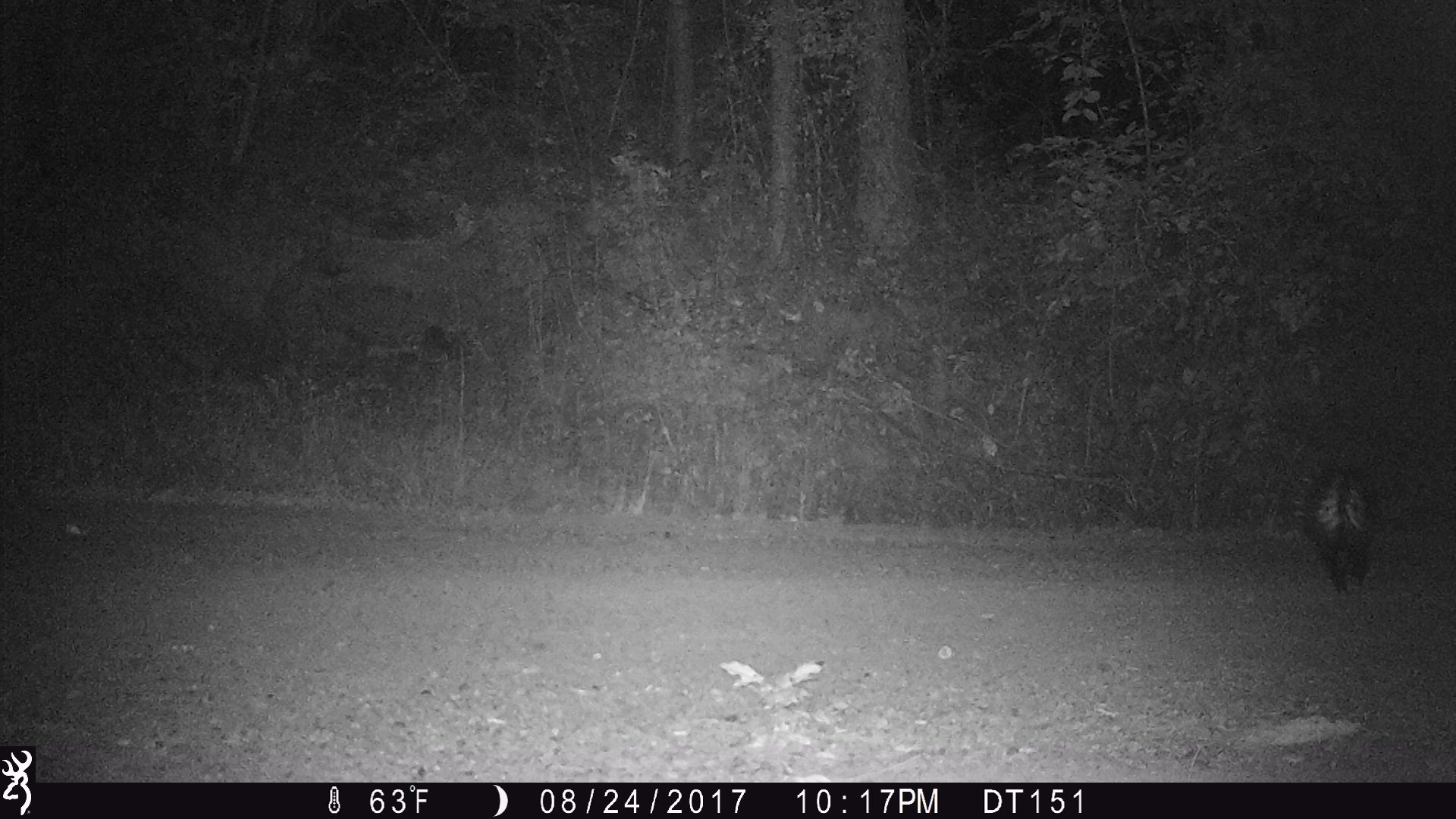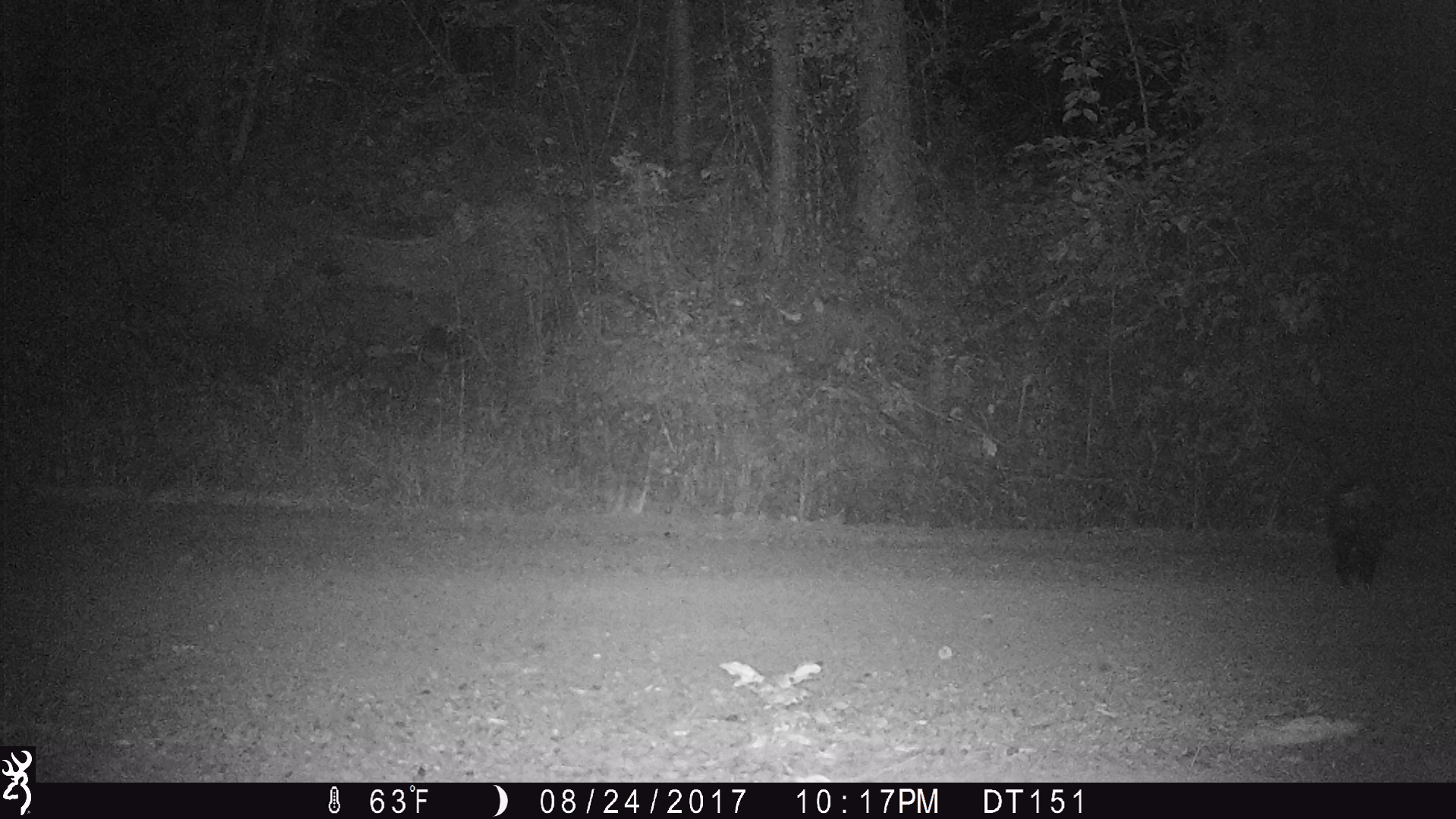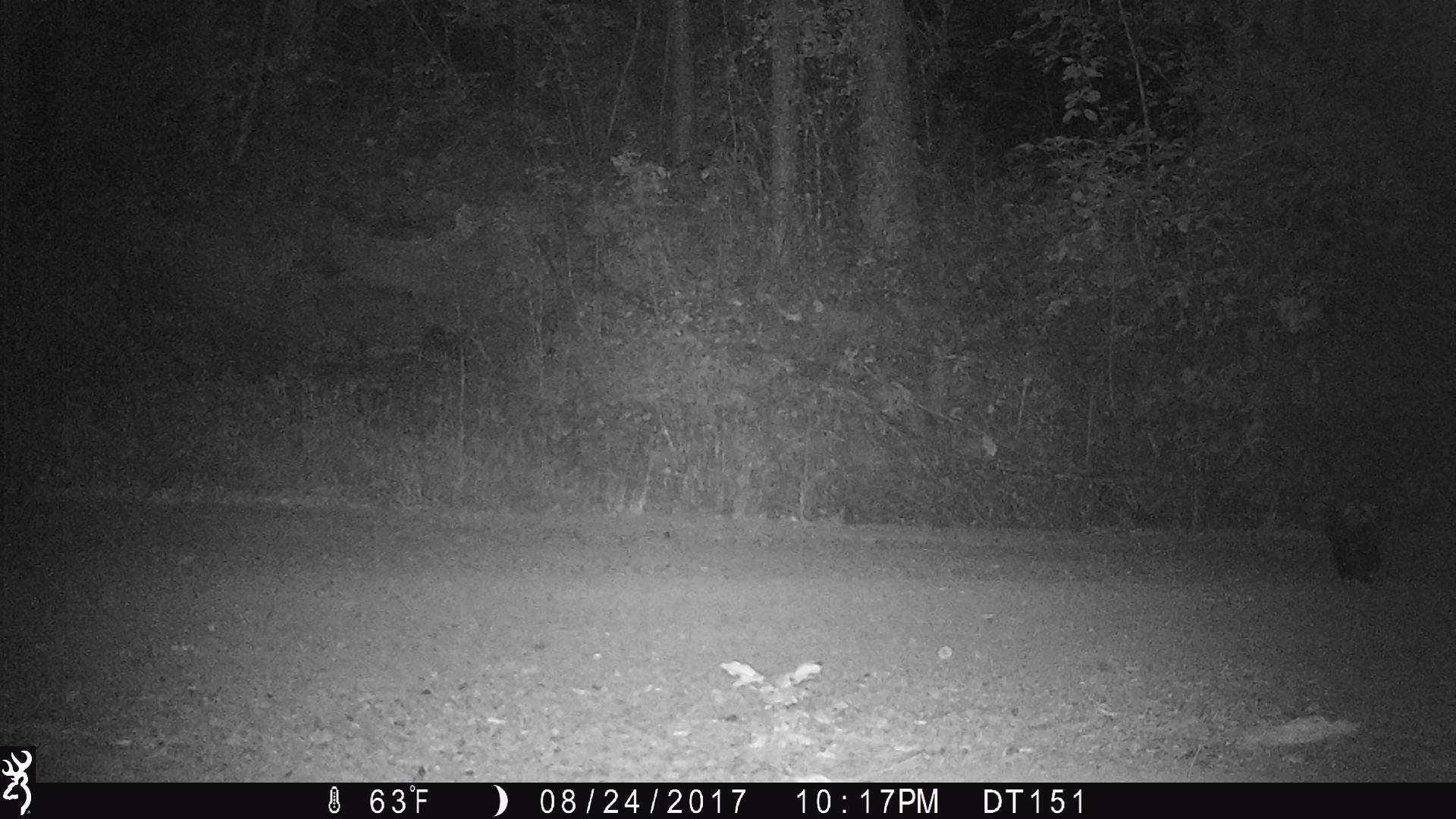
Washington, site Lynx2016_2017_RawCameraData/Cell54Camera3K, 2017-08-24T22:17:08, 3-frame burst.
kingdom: Animalia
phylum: Chordata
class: Mammalia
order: Carnivora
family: Mephitidae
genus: Mephitis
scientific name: Mephitis mephitis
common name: striped skunk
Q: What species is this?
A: Mephitis mephitis (striped skunk).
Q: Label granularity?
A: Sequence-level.